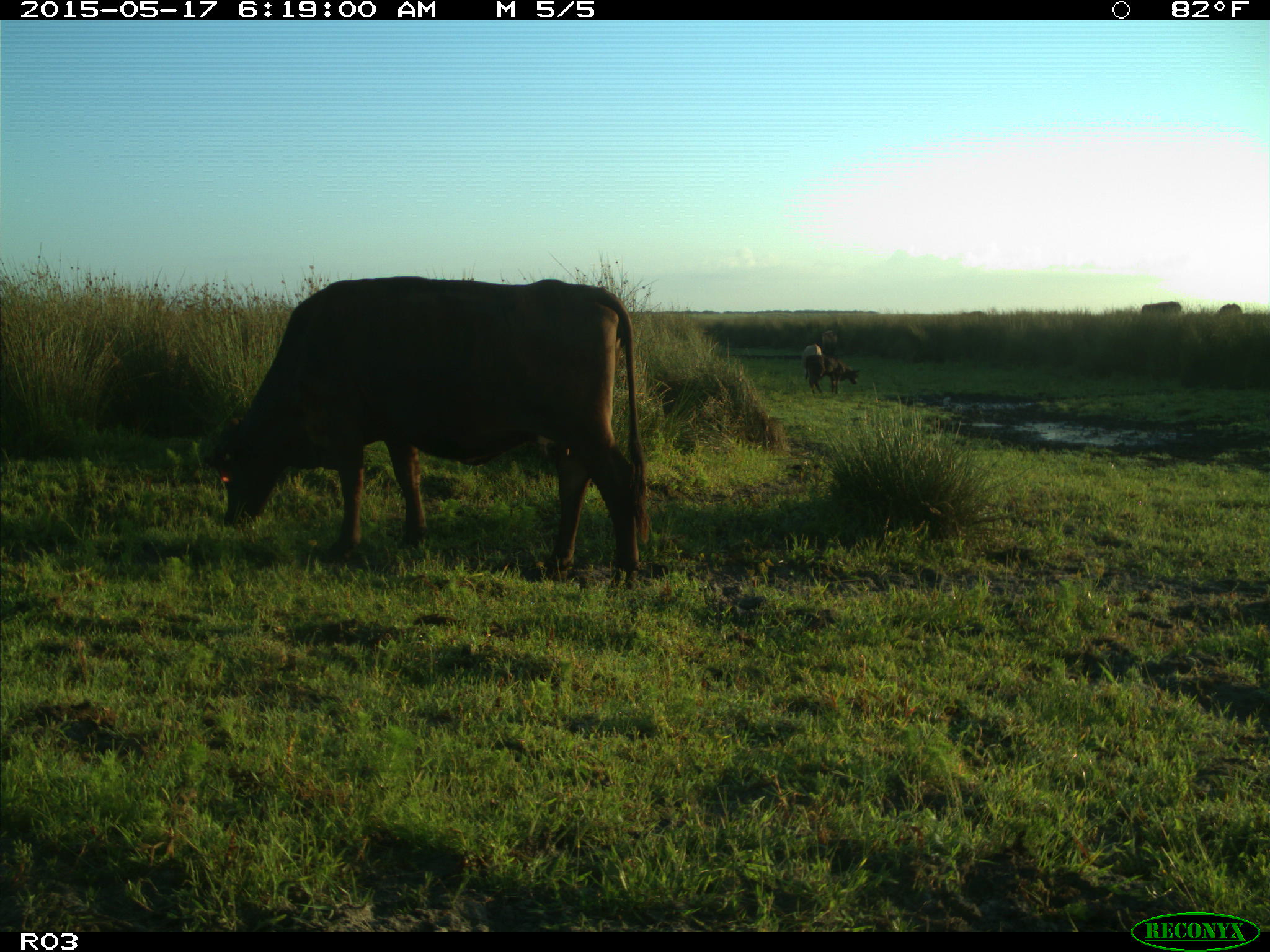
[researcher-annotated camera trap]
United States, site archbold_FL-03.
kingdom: Animalia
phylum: Chordata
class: Mammalia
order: Artiodactyla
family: Bovidae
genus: Bos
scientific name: Bos taurus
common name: domestic cow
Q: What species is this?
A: Bos taurus (domestic cow).